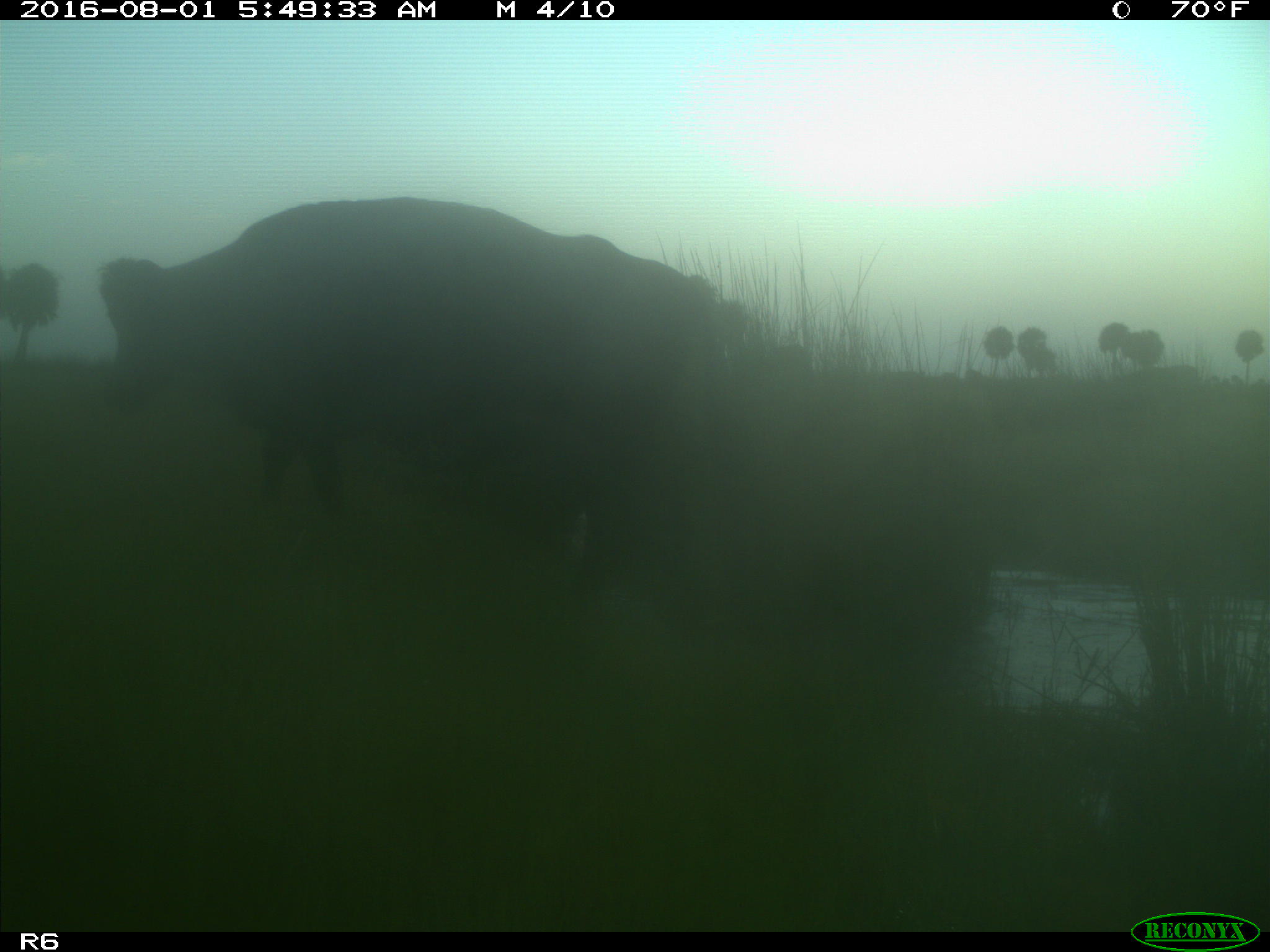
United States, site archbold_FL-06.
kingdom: Animalia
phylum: Chordata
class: Mammalia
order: Artiodactyla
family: Bovidae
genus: Bos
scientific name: Bos taurus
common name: domestic cow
Bos taurus (domestic cow).